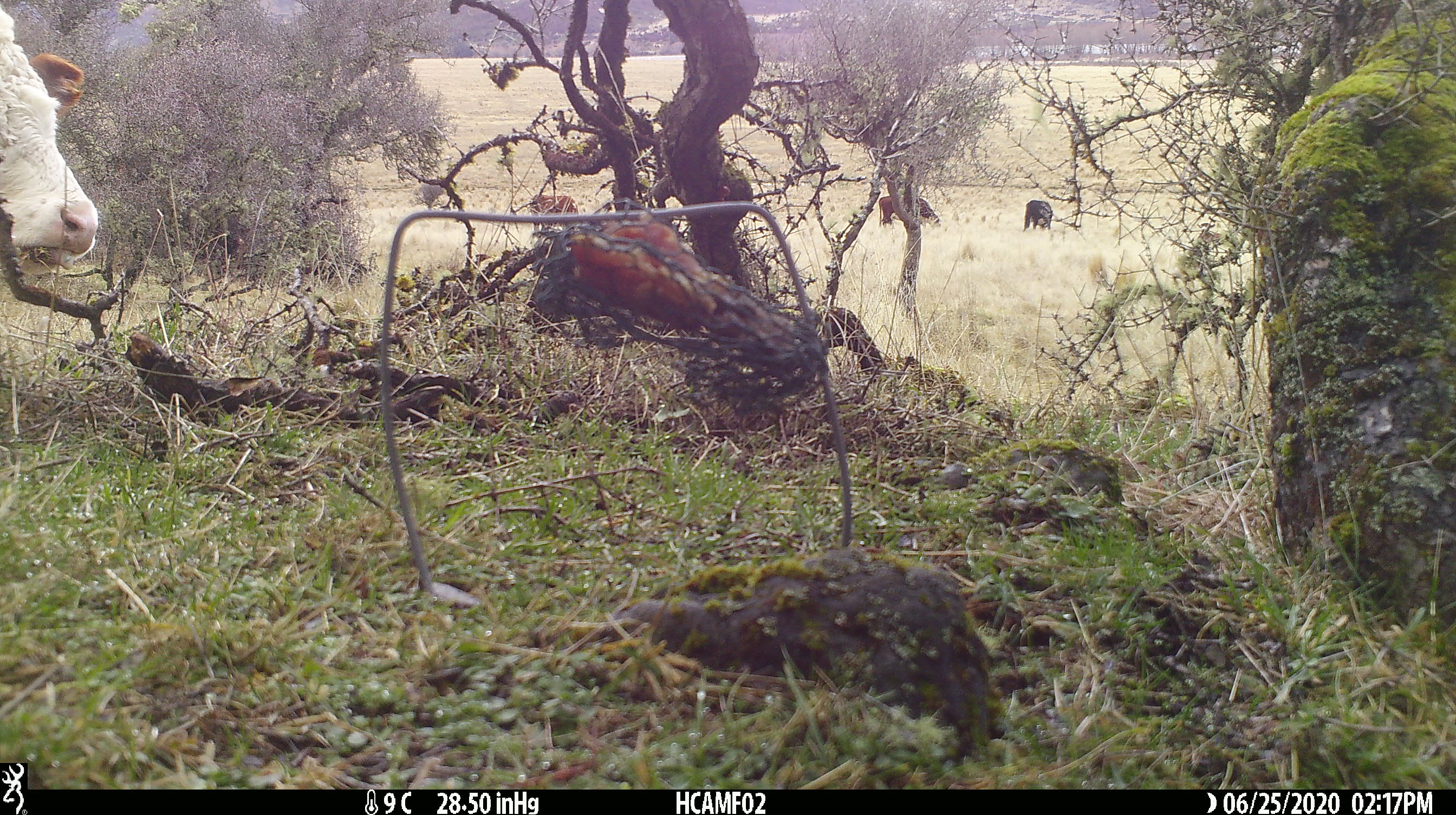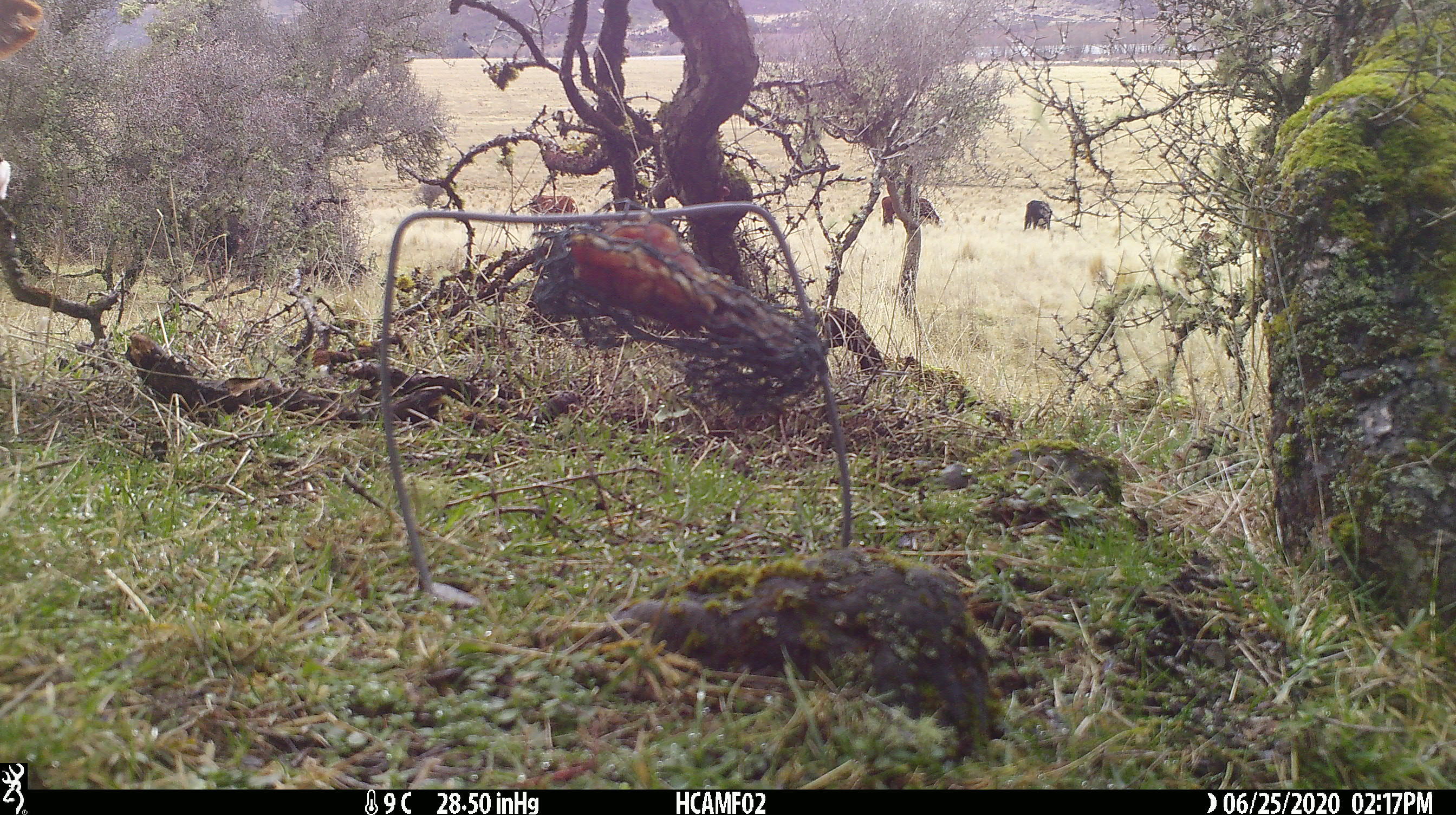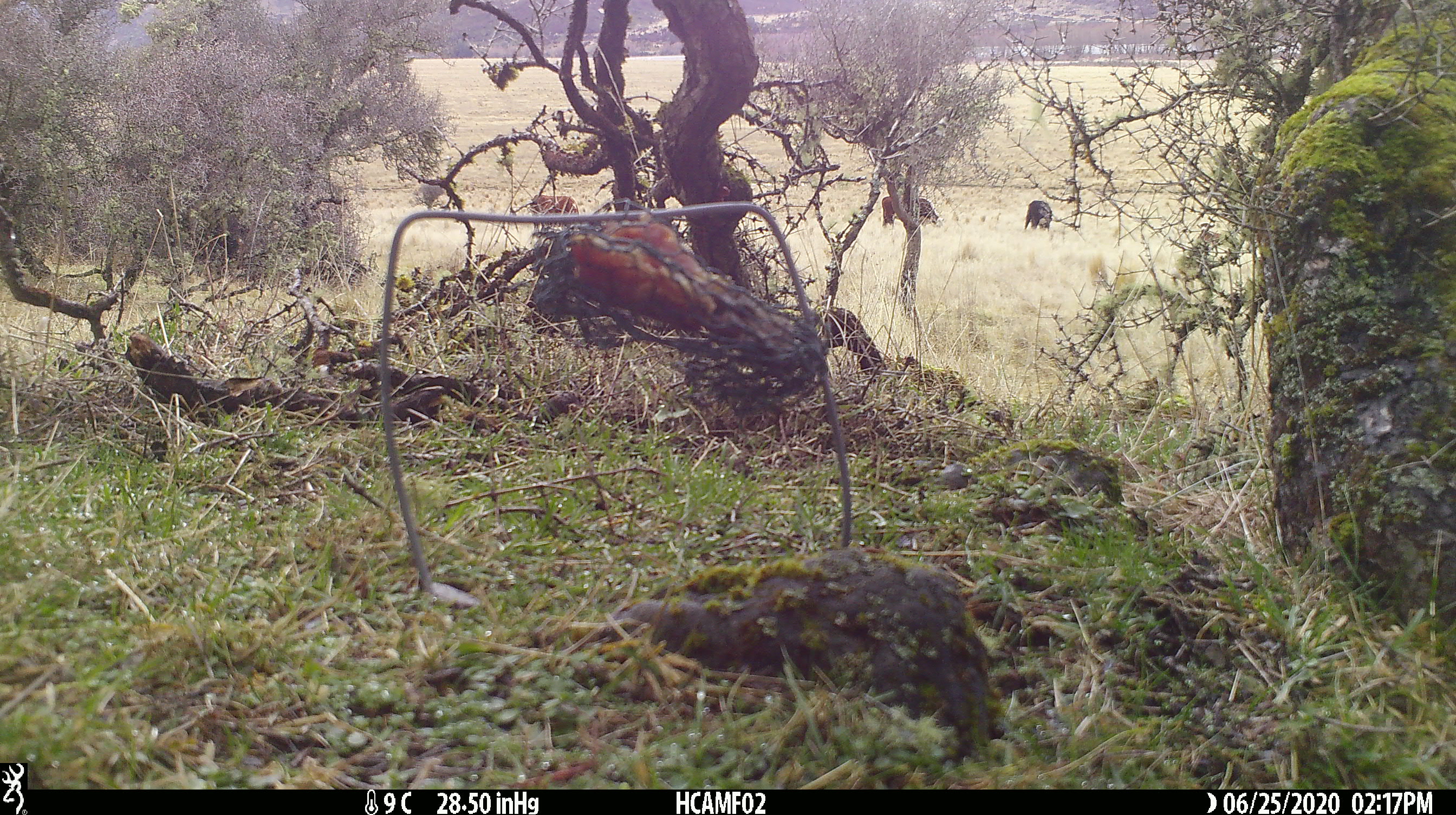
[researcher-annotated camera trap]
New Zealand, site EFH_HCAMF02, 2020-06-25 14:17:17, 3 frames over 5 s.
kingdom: Animalia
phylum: Chordata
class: Mammalia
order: Artiodactyla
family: Bovidae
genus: Bos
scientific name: Bos taurus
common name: domestic cow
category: cow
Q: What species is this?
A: Cow (domestic cow) (Bos taurus).